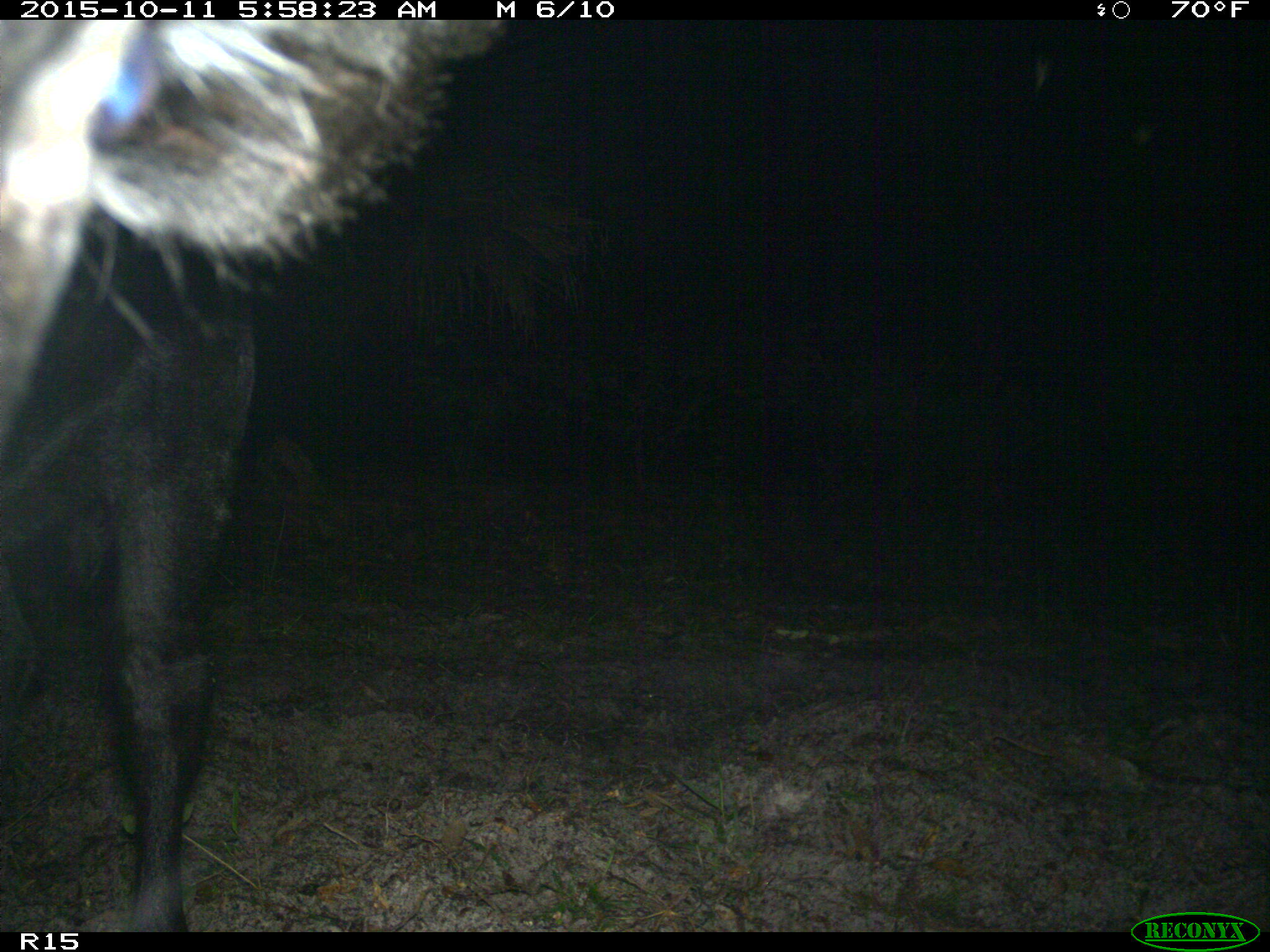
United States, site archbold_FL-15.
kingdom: Animalia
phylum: Chordata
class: Mammalia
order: Artiodactyla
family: Bovidae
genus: Bos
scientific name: Bos taurus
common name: domestic cow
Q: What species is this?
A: Bos taurus (domestic cow).